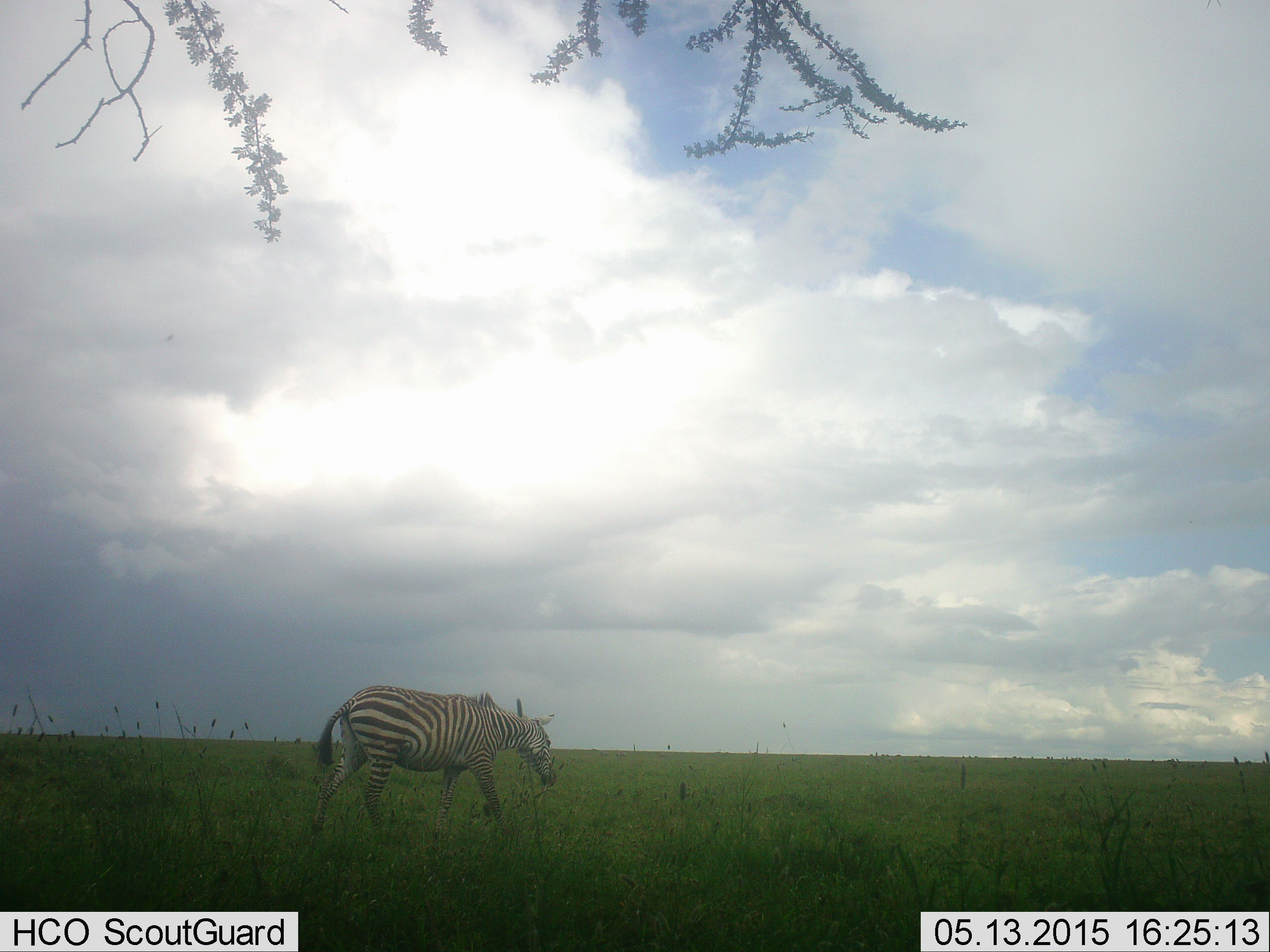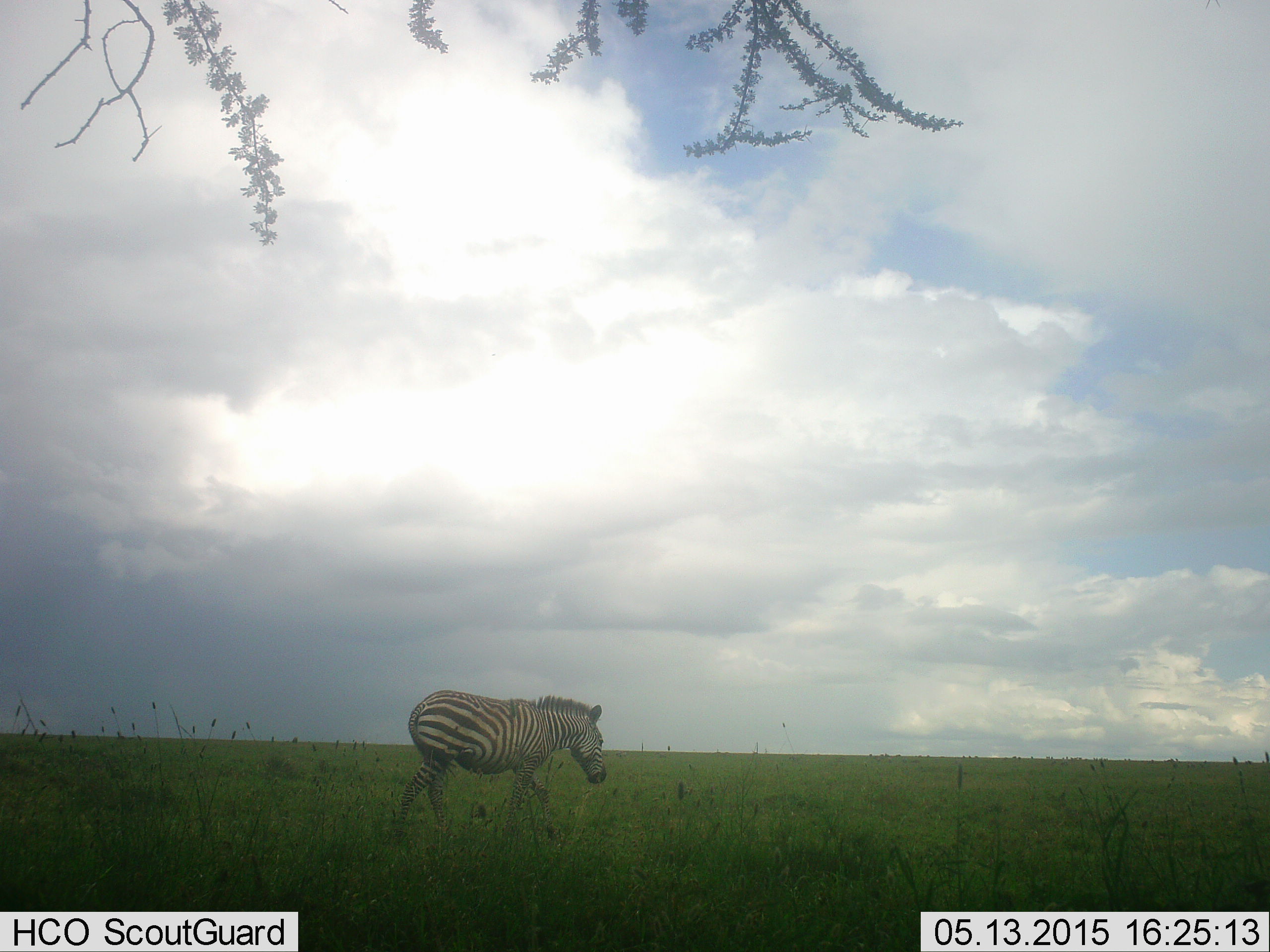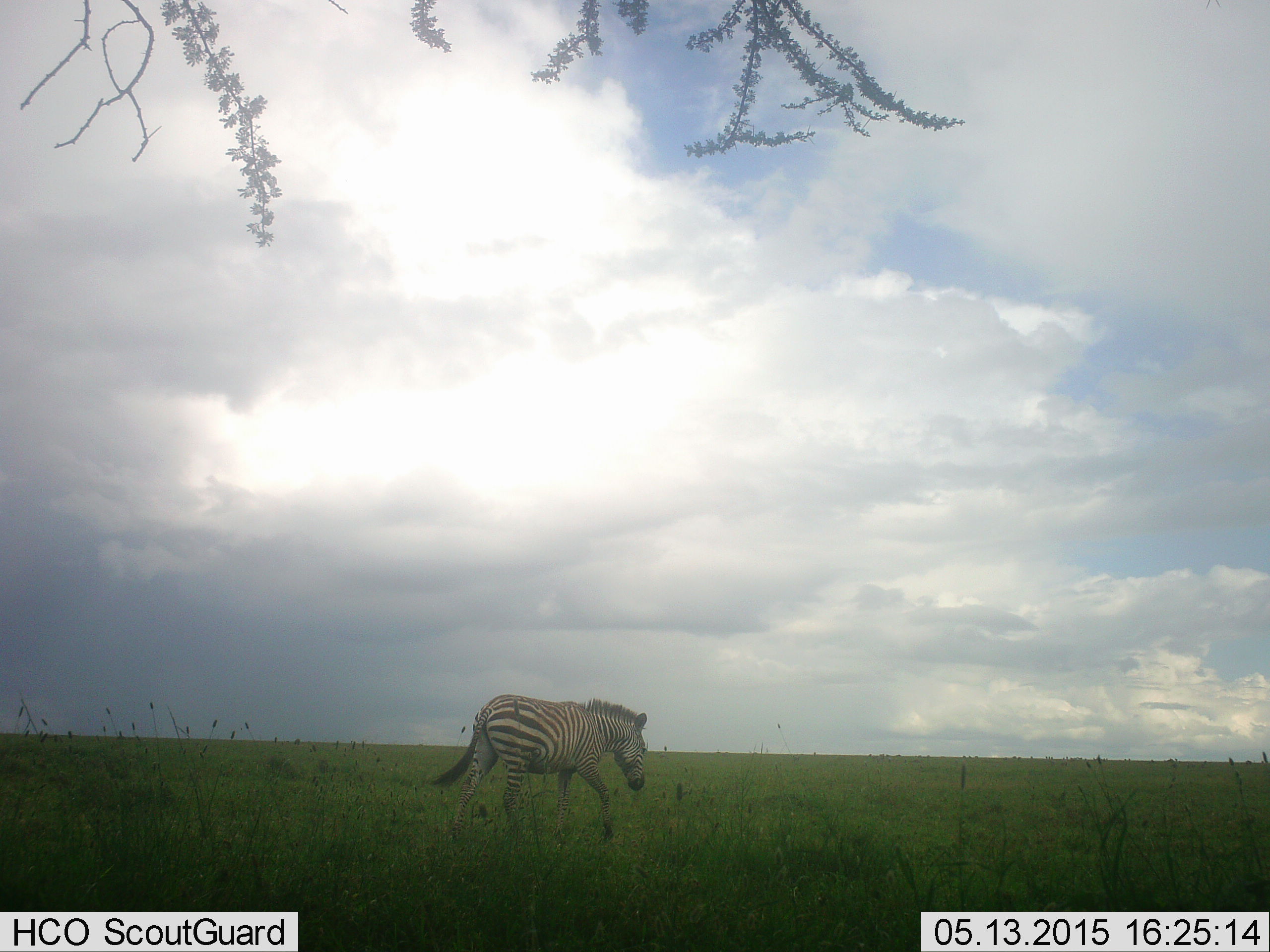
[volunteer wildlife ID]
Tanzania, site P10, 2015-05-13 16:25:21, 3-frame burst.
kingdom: Animalia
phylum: Chordata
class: Mammalia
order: Perissodactyla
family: Equidae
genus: Equus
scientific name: Equus quagga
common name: plains zebra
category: zebra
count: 1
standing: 0%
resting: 0%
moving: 100%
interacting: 0%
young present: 0%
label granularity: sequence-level